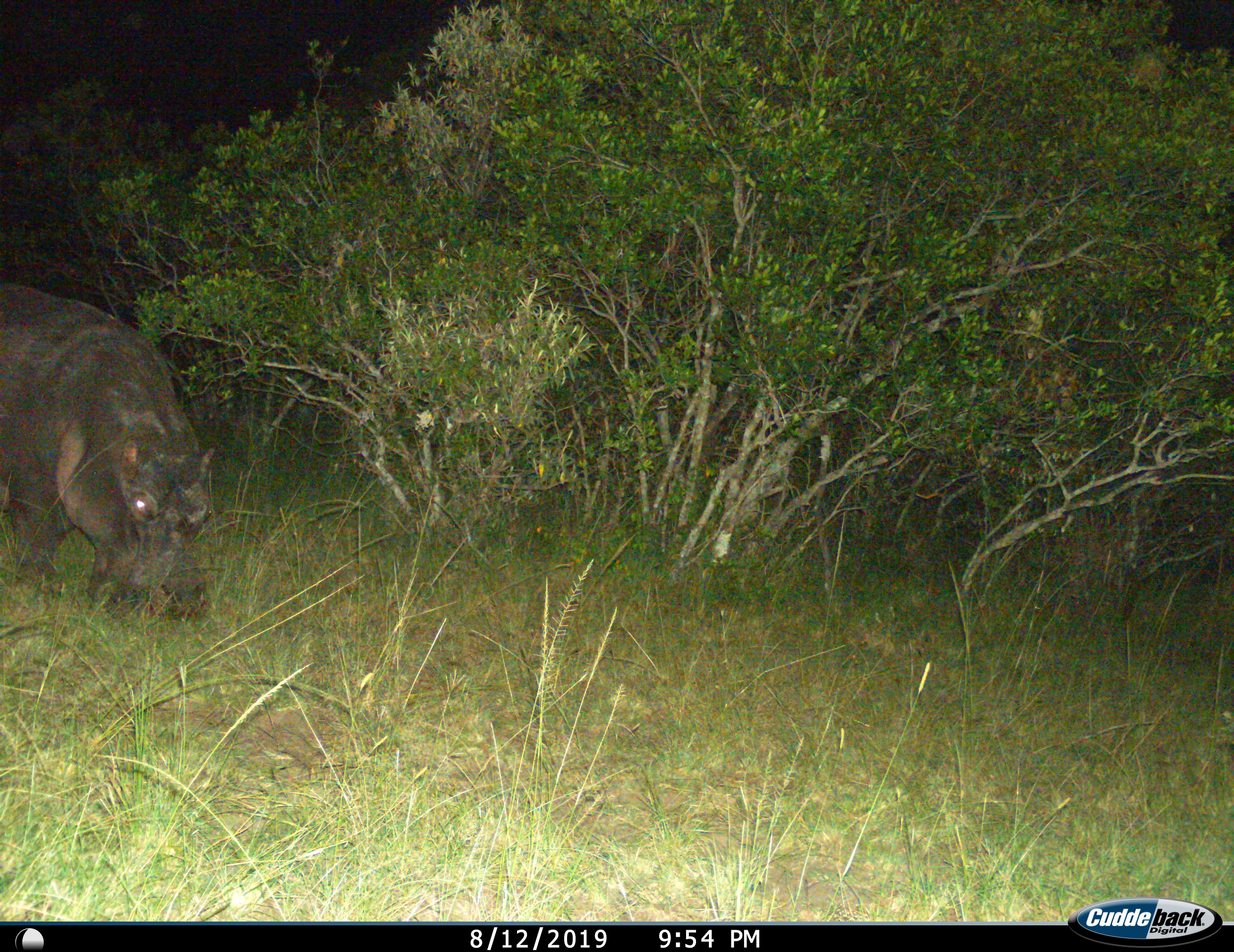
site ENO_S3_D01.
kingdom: Animalia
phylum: Chordata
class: Mammalia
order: Artiodactyla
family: Hippopotamidae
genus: Hippopotamus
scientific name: Hippopotamus amphibius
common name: hippopotamus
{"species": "hippopotamus (Hippopotamus amphibius)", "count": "1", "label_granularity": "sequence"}